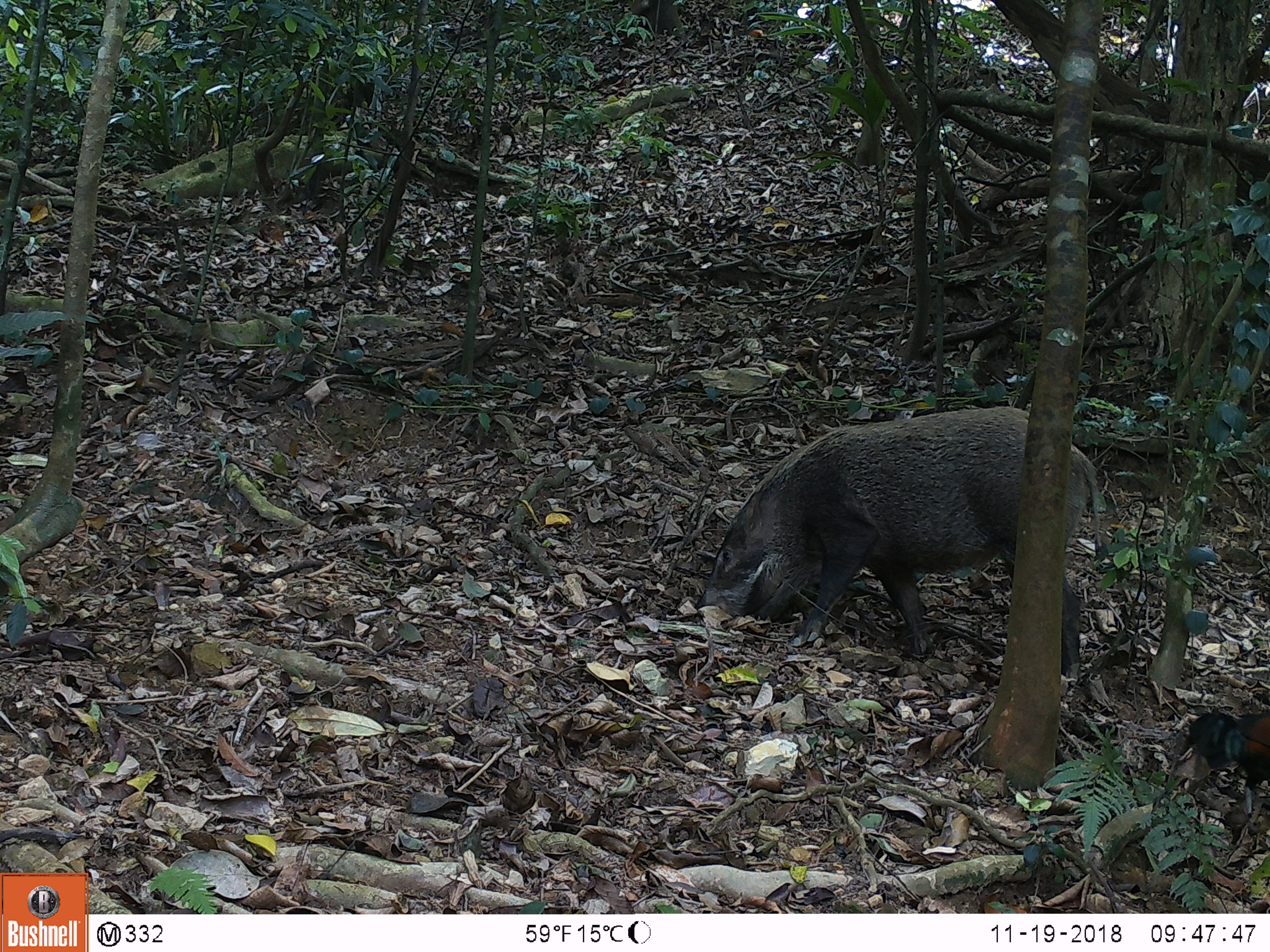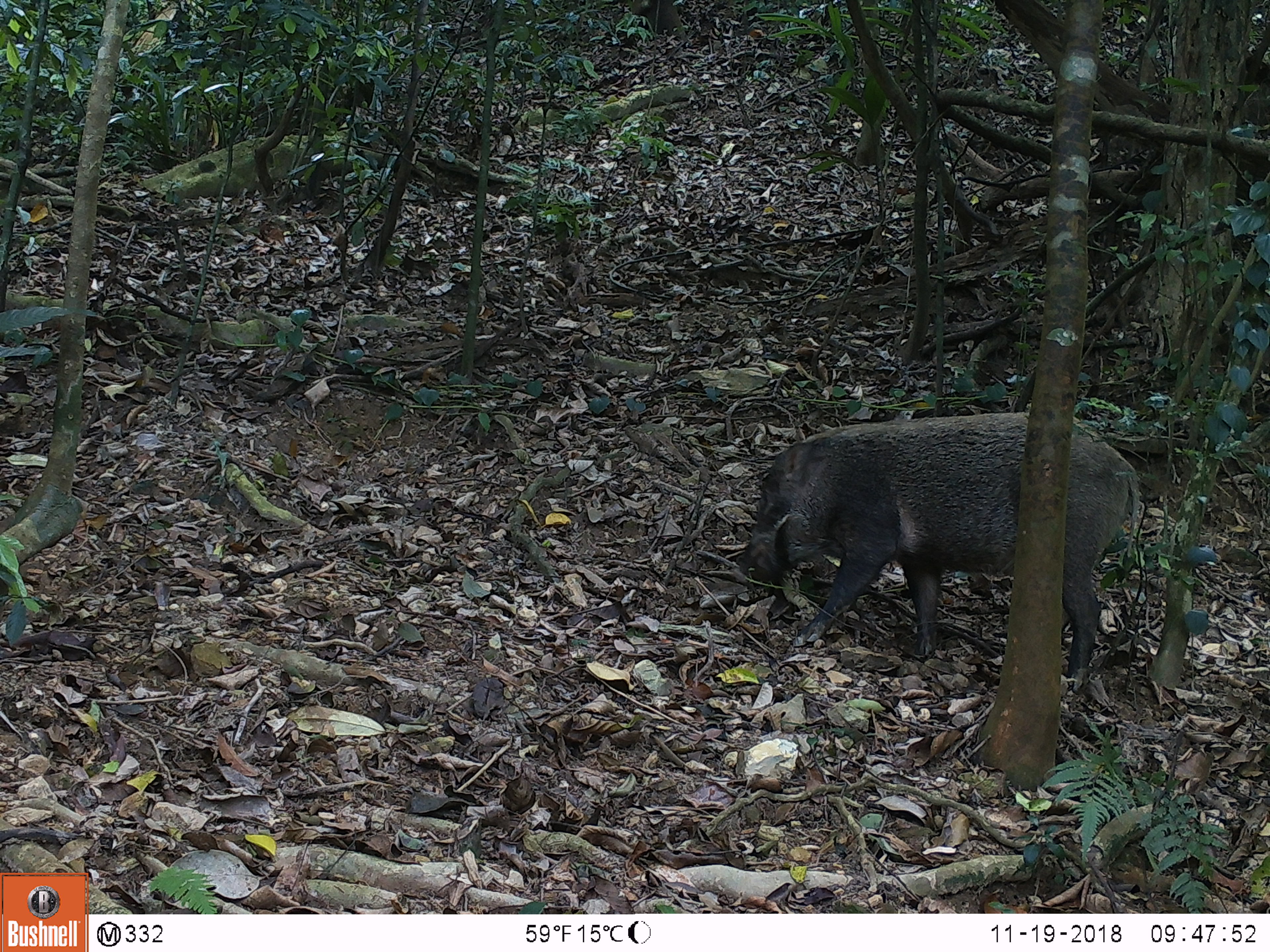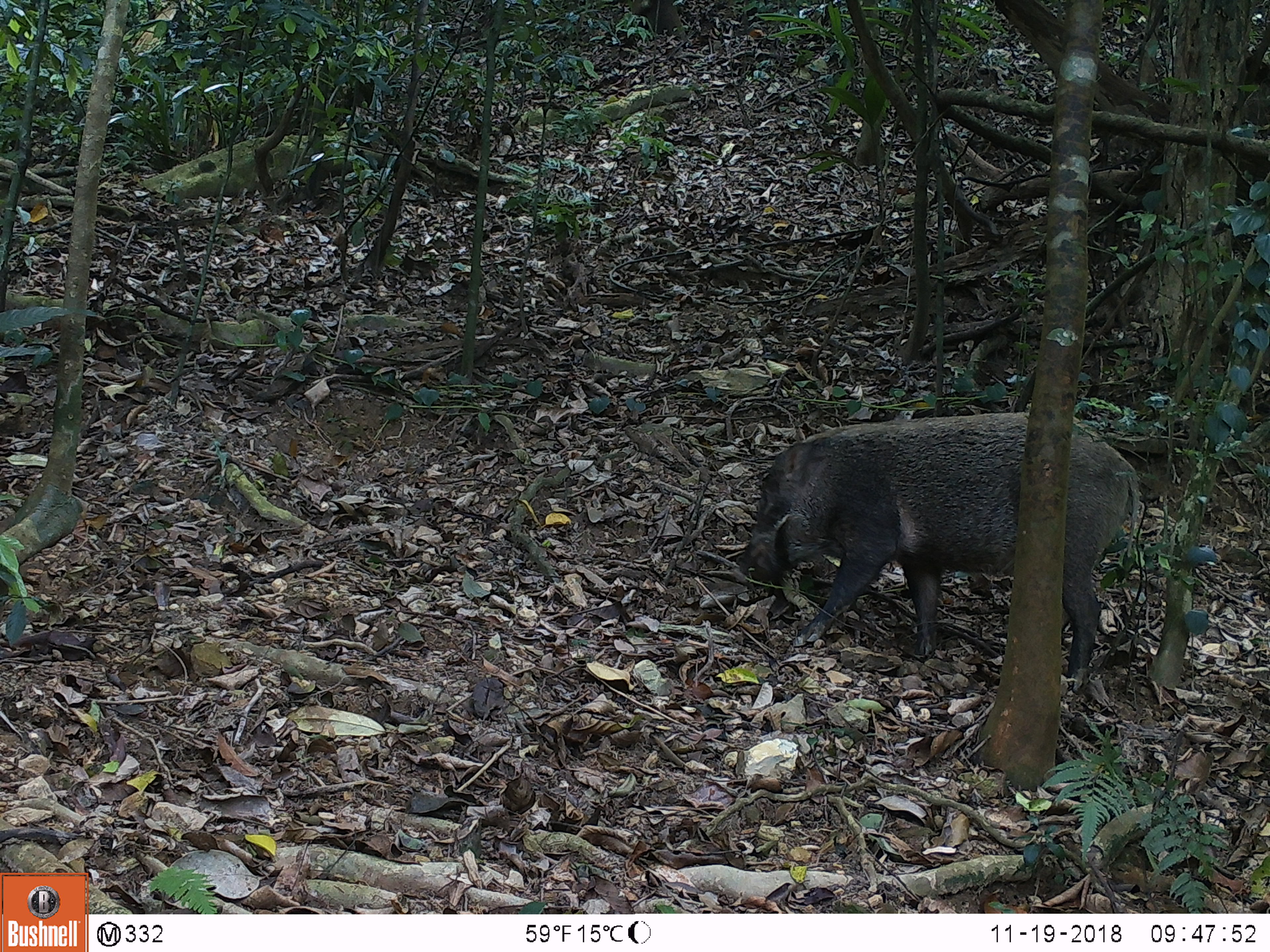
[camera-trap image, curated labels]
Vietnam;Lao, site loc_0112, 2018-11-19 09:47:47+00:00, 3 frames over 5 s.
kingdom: Animalia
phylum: Chordata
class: Mammalia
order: Artiodactyla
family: Suidae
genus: Sus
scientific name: Sus scrofa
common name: eurasian wild pig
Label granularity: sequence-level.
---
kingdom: Animalia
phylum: Chordata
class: Aves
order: Galliformes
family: Phasianidae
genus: Gallus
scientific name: Gallus gallus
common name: red junglefowl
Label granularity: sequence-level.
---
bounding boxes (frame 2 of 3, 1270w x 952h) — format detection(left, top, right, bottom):
red junglefowl: detection(734, 411, 1140, 688)